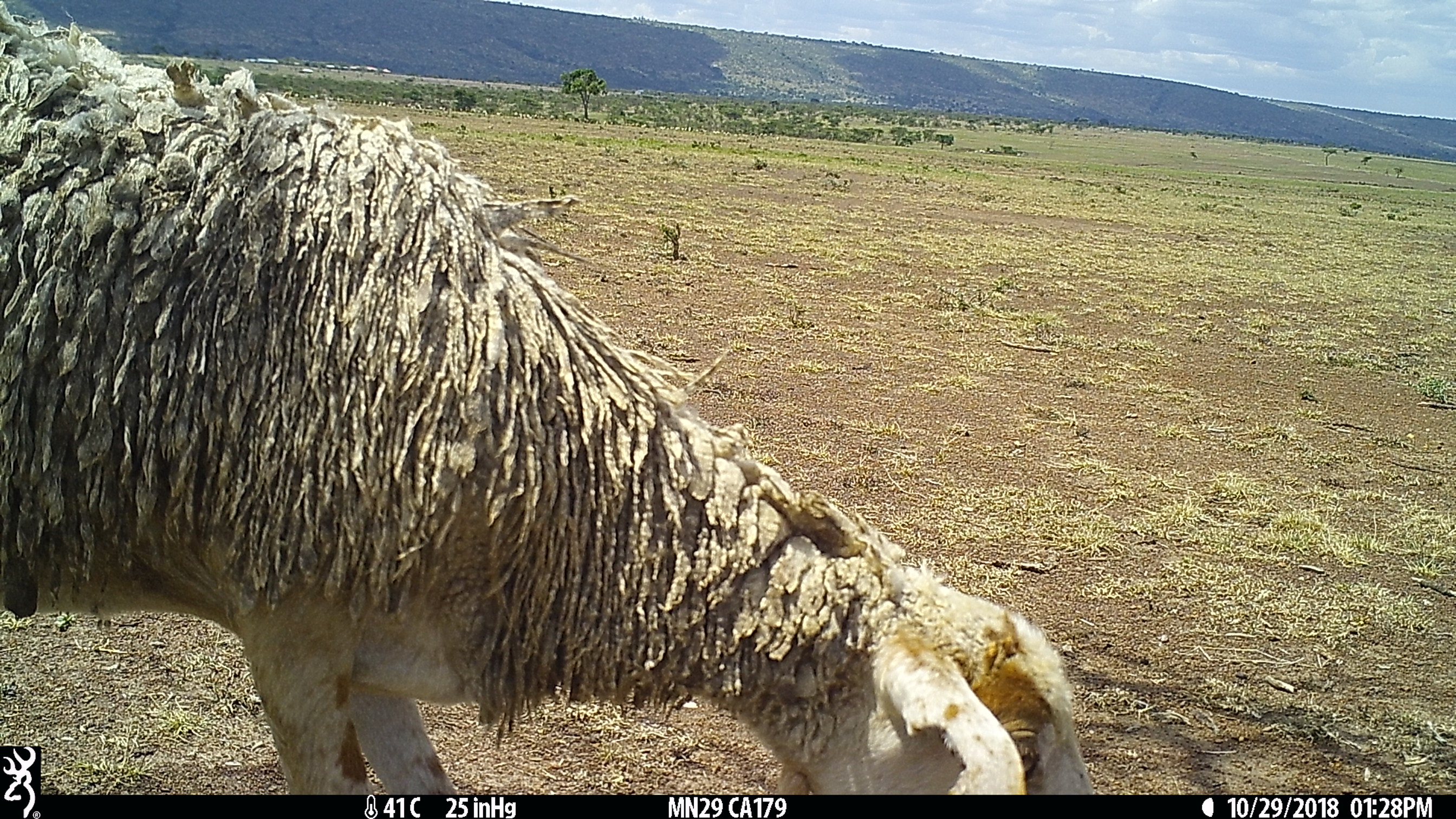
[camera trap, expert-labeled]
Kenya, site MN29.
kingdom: Animalia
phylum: Chordata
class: Mammalia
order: Artiodactyla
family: Bovidae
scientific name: Bovidae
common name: sheep or goat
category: shoat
Shoat (sheep or goat) (Bovidae).